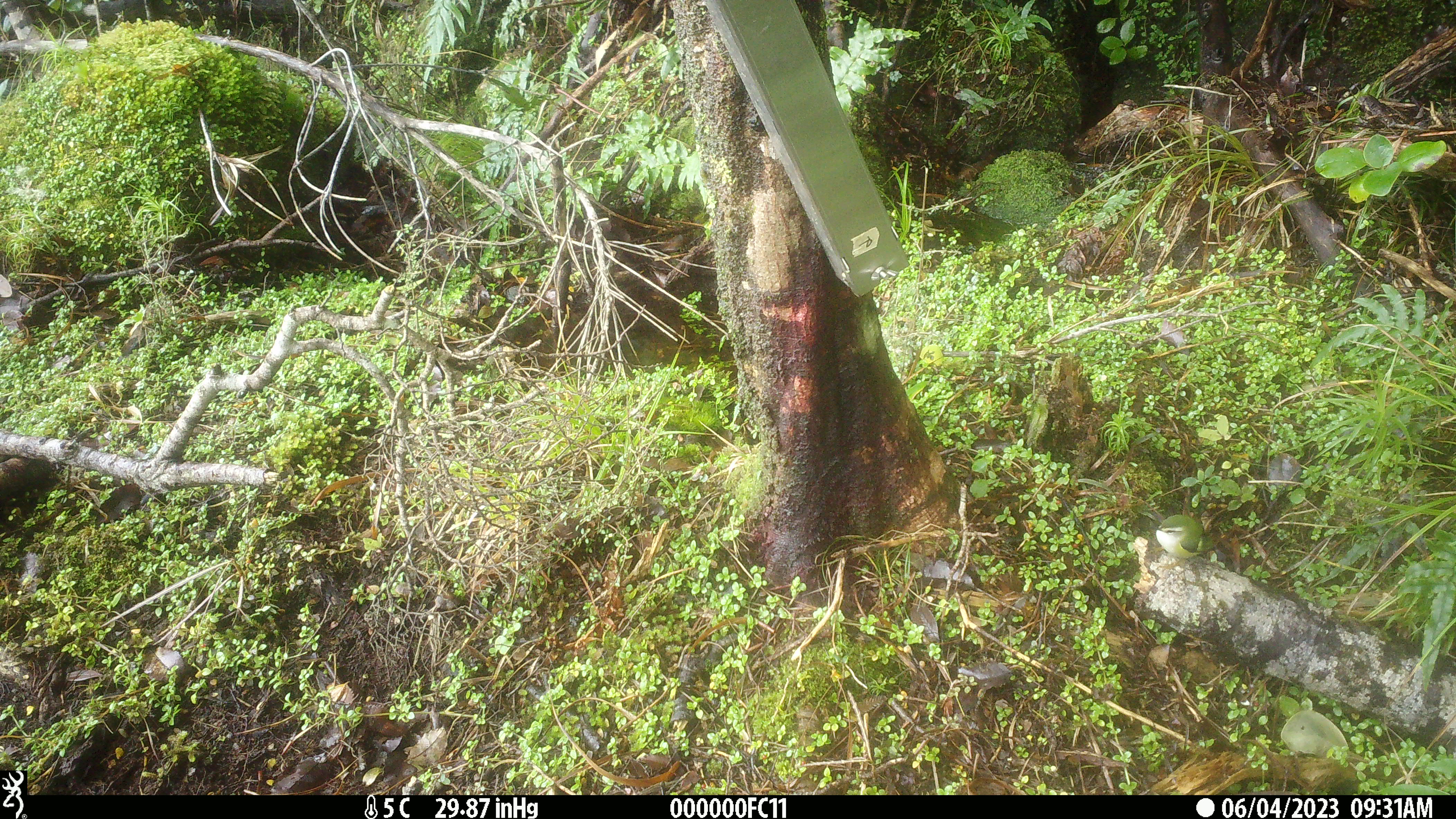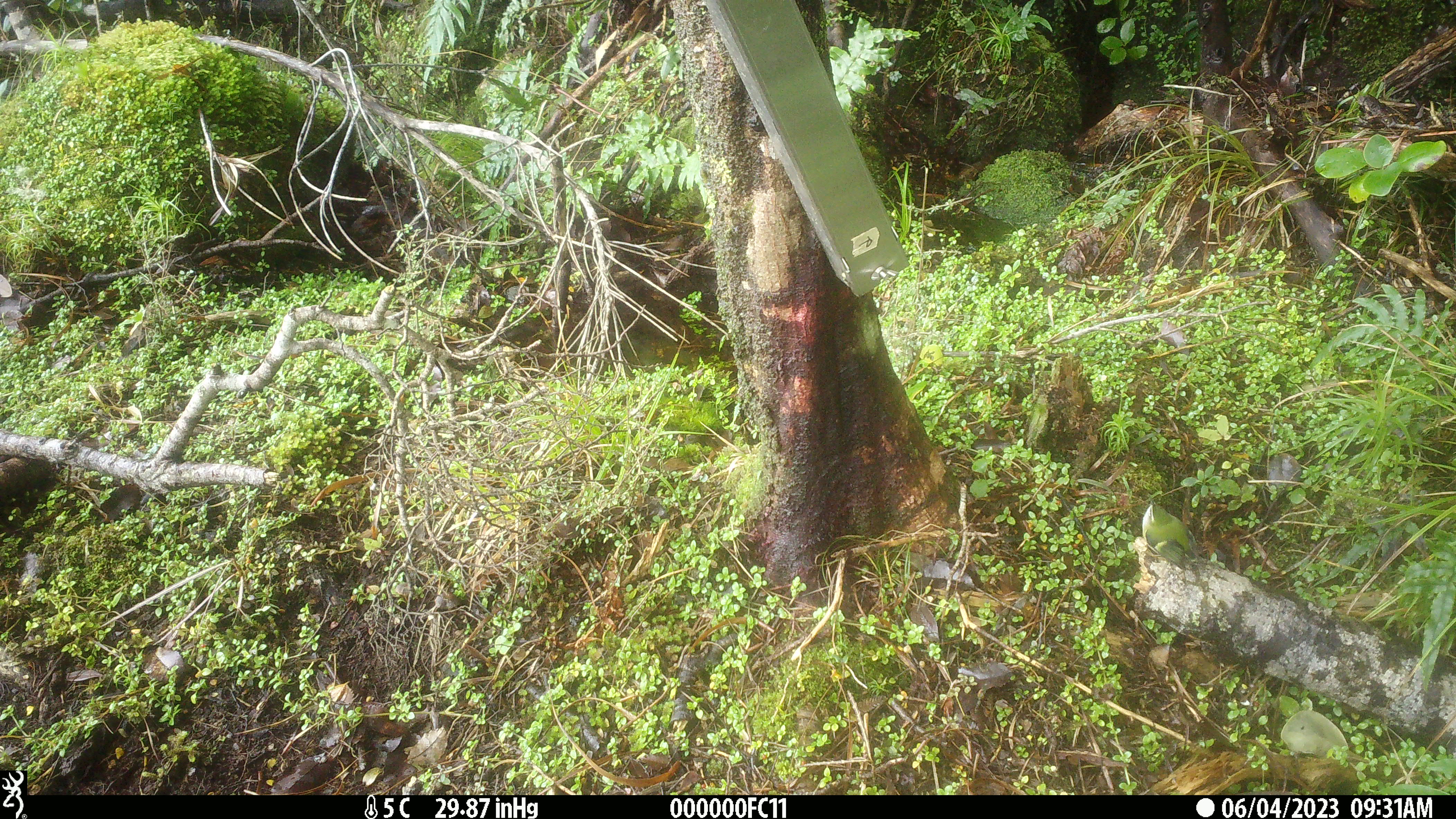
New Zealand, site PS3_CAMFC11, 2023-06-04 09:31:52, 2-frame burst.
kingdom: Animalia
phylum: Chordata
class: Aves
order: Passeriformes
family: Acanthisittidae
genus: Acanthisitta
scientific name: Acanthisitta chloris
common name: rifleman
Rifleman (Acanthisitta chloris).